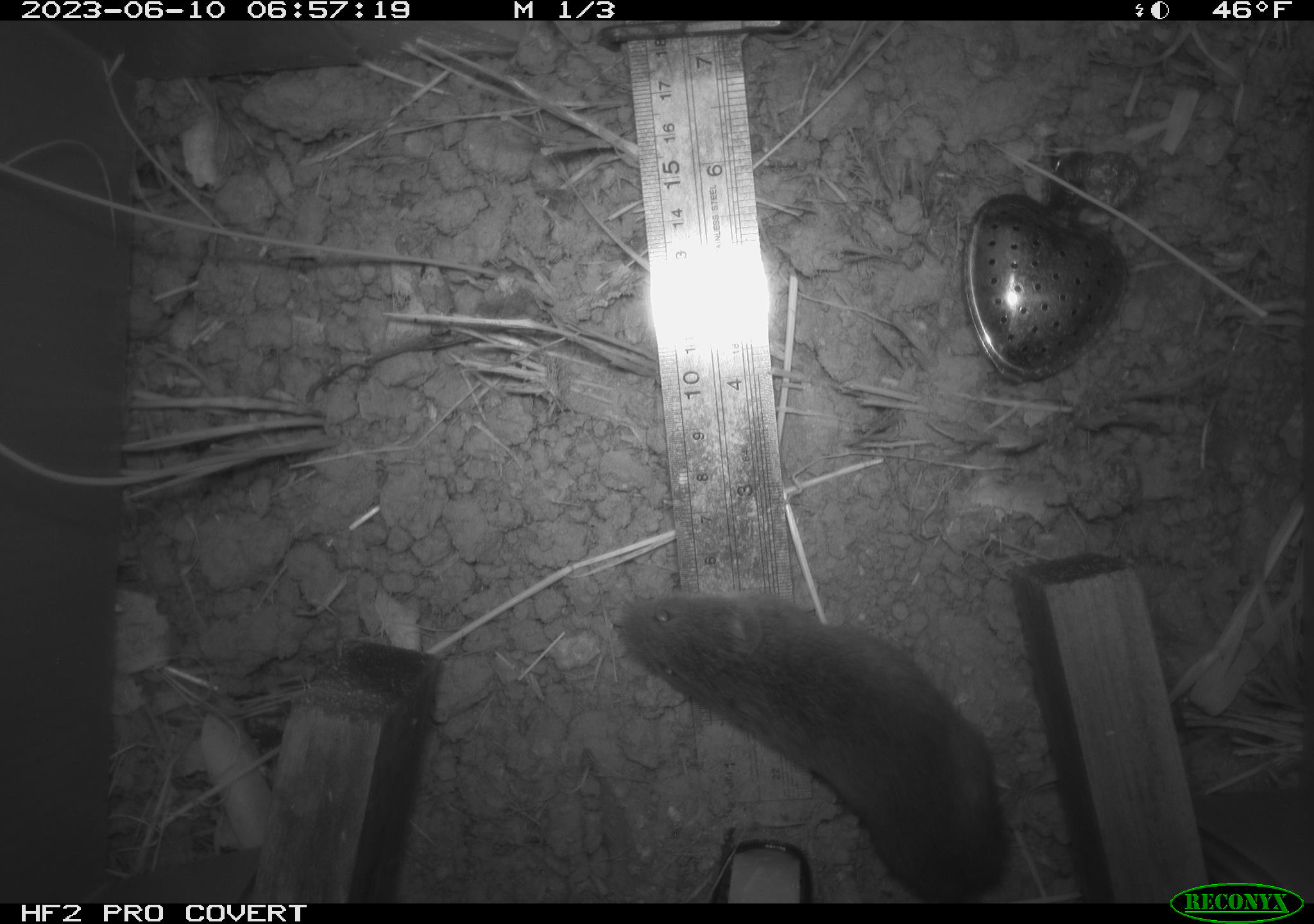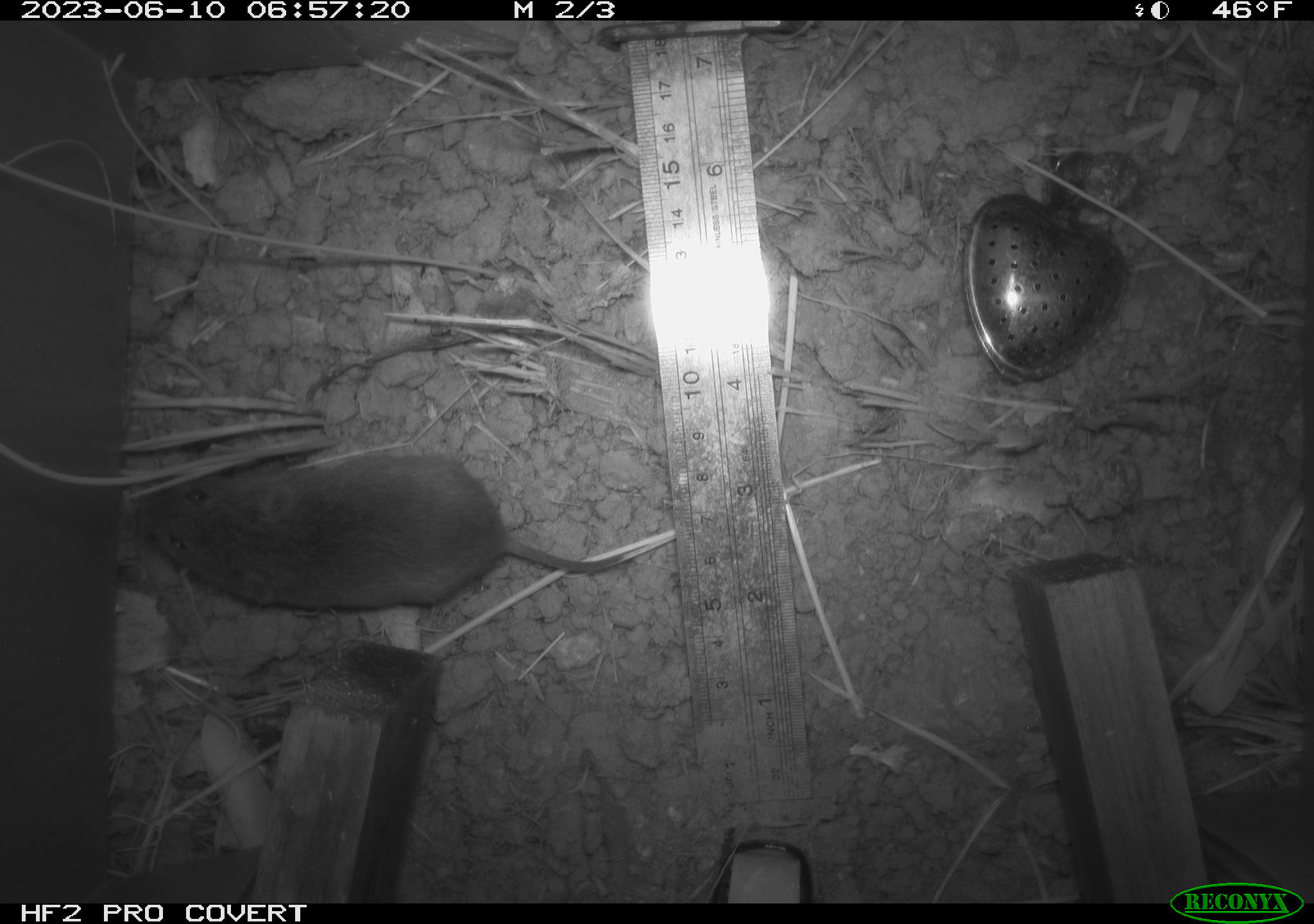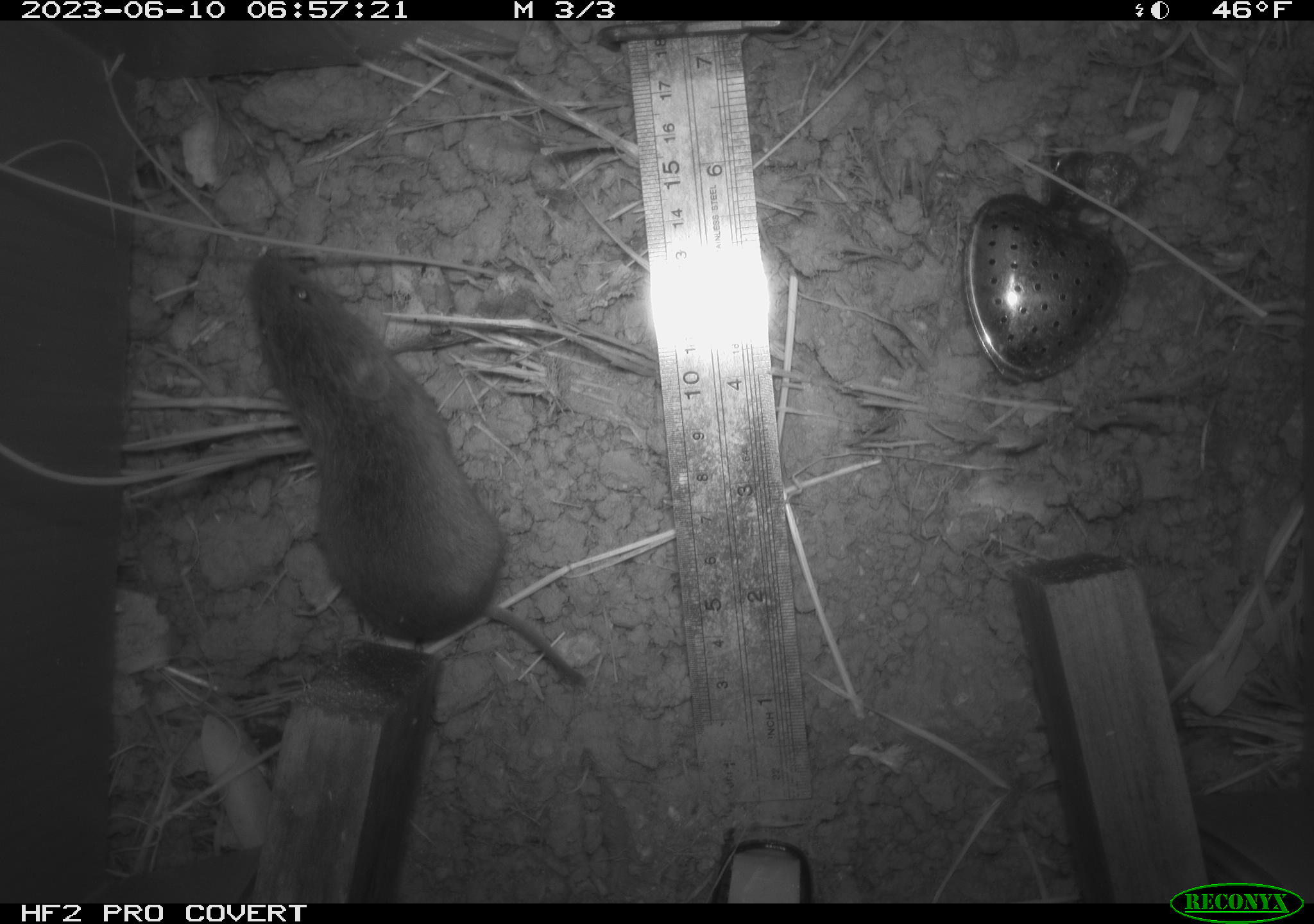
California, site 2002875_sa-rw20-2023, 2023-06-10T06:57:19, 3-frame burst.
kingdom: Animalia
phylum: Chordata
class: Mammalia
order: Rodentia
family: Cricetidae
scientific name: Arvicolinae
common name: voles, lemmings, and muskrats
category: arvicolinae subfamily